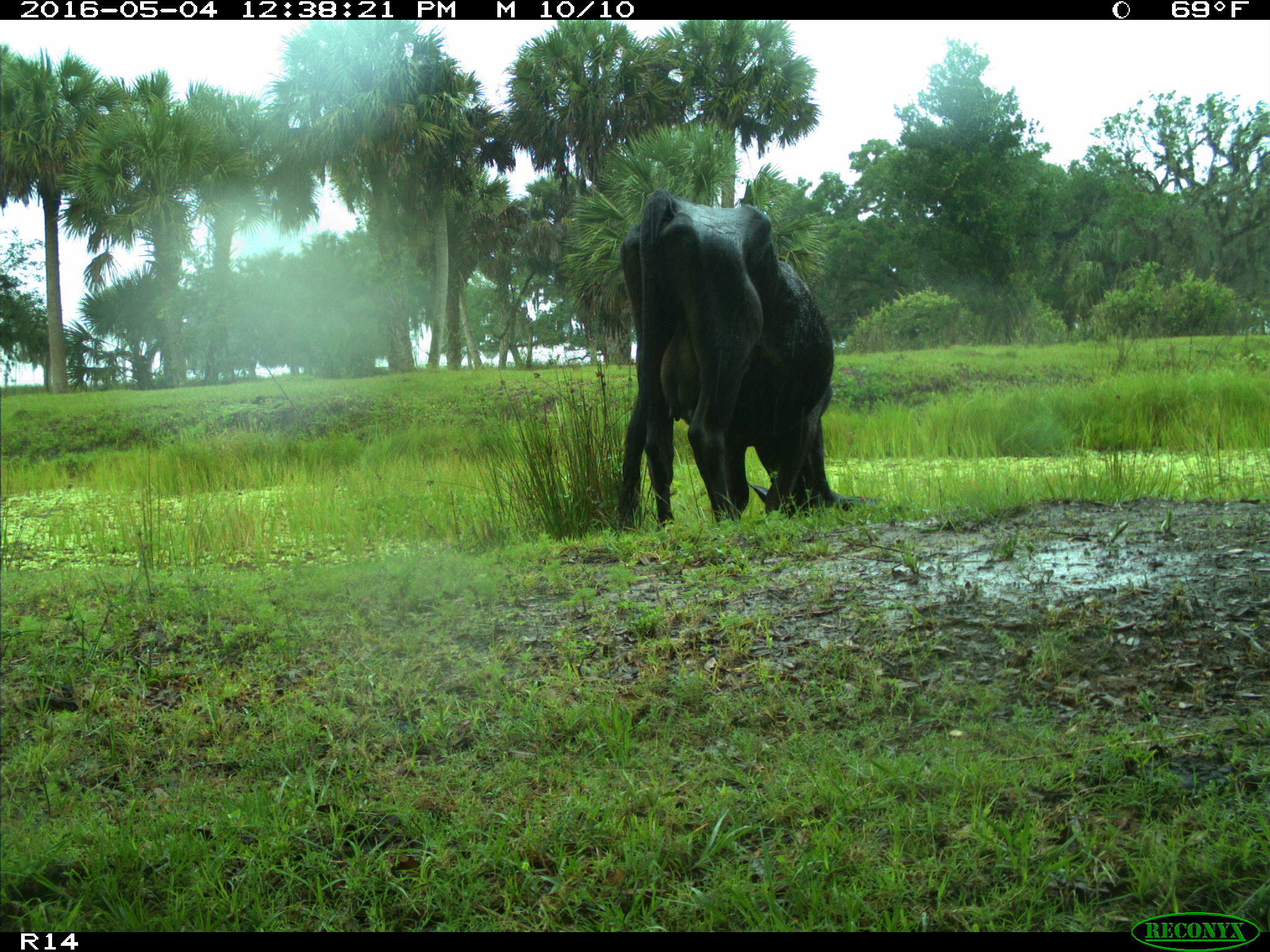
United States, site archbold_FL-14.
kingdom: Animalia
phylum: Chordata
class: Mammalia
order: Artiodactyla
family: Bovidae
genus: Bos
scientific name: Bos taurus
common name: domestic cow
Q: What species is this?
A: Bos taurus (domestic cow).